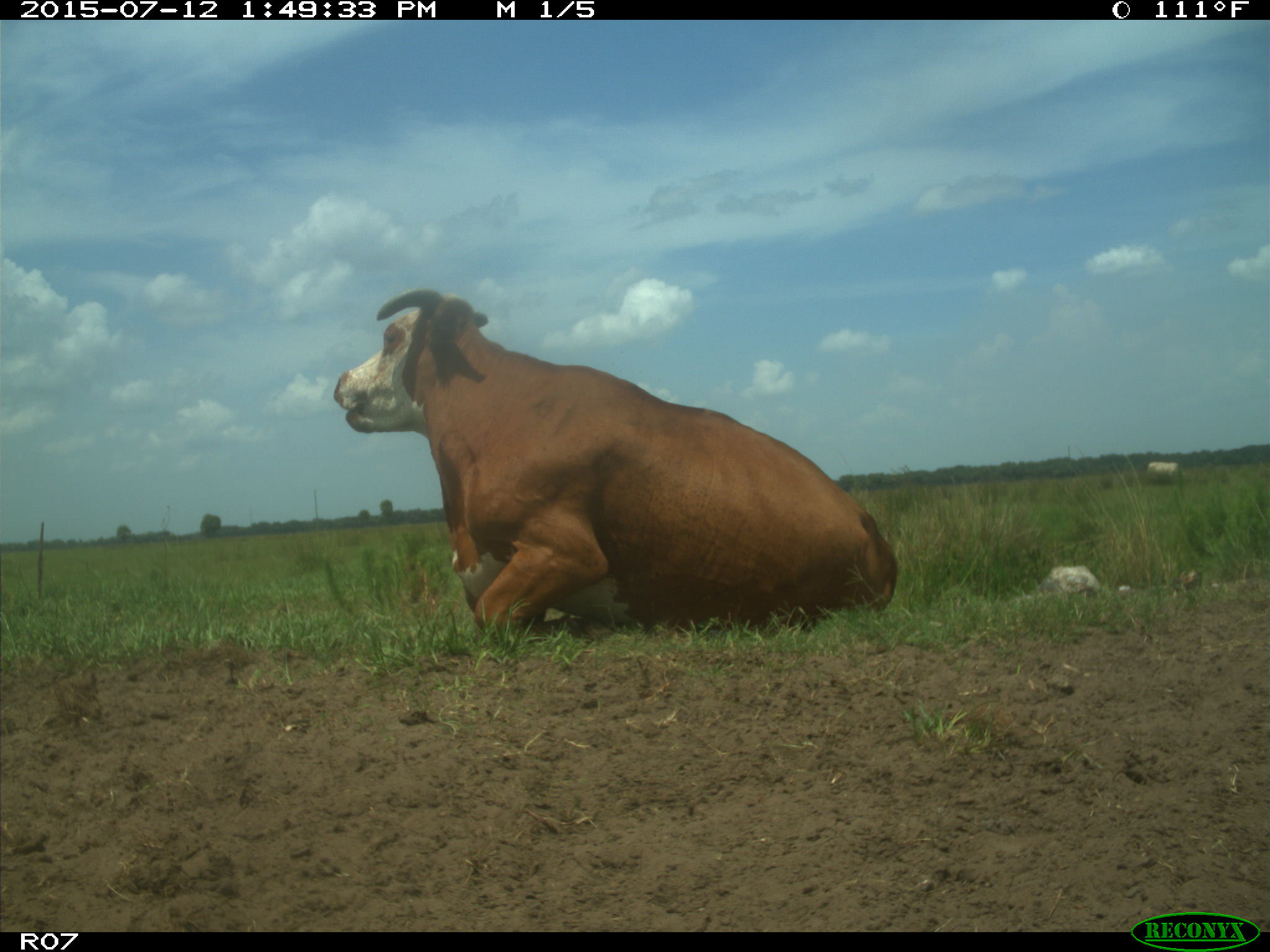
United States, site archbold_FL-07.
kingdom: Animalia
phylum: Chordata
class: Mammalia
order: Artiodactyla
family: Bovidae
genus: Bos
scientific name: Bos taurus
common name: domestic cow